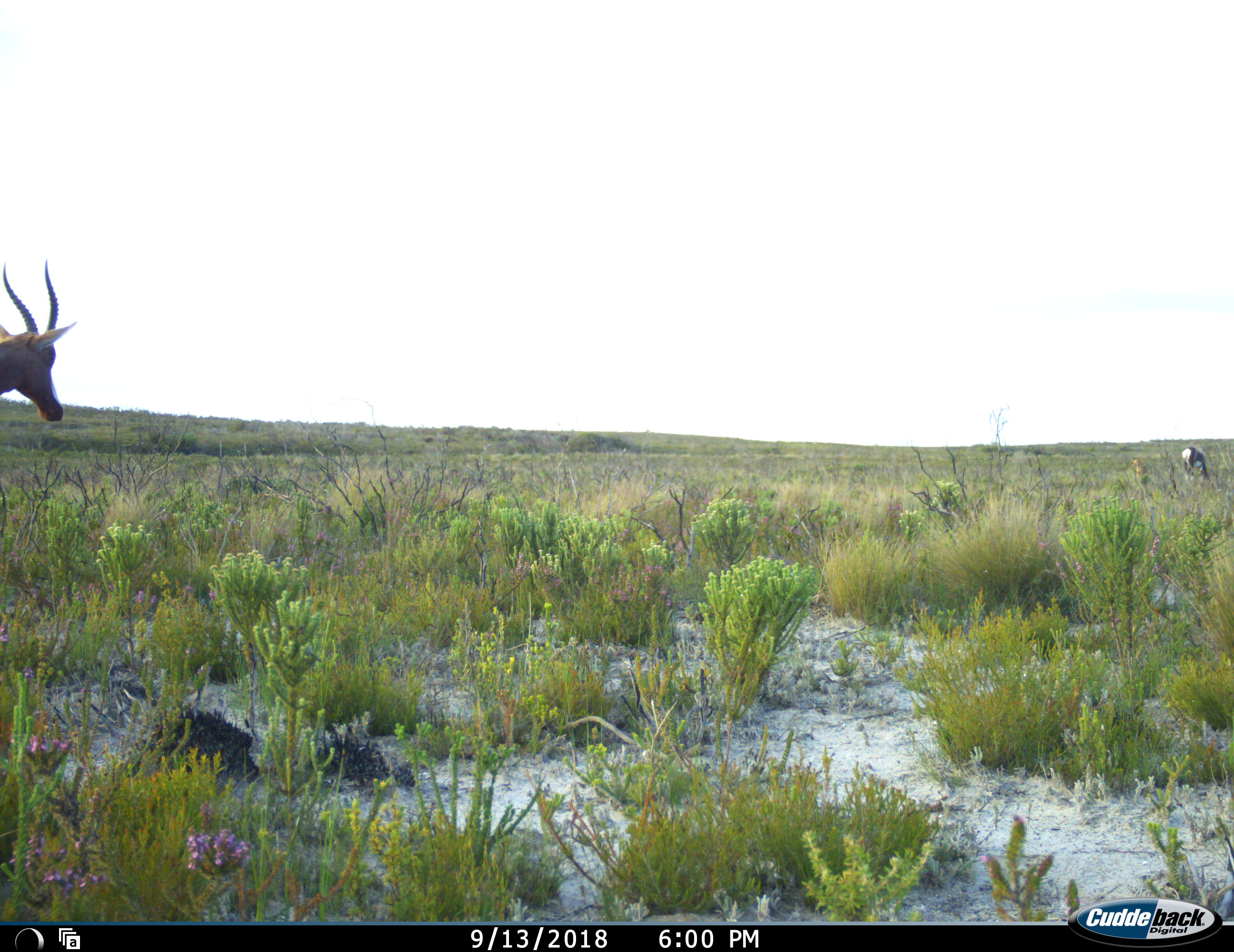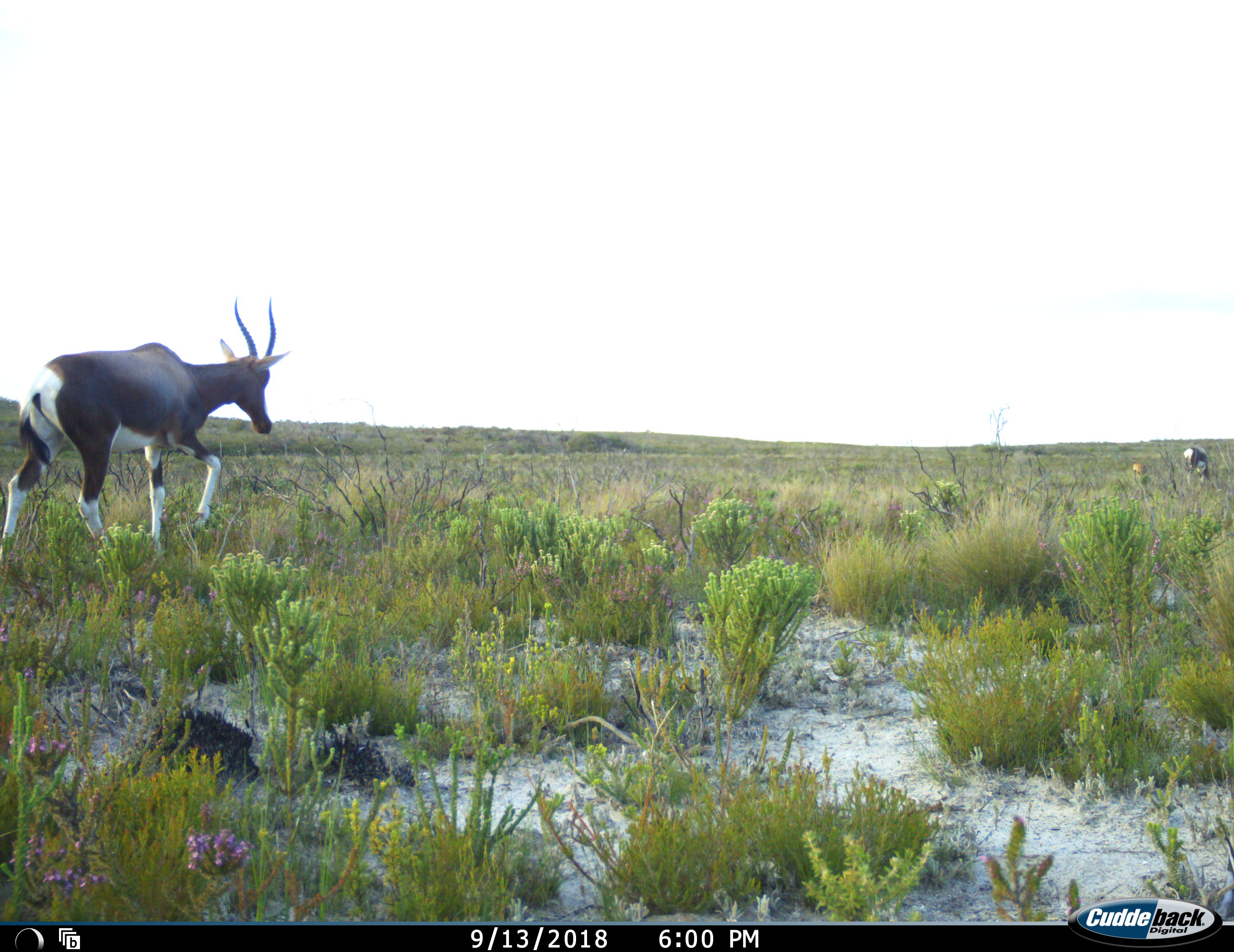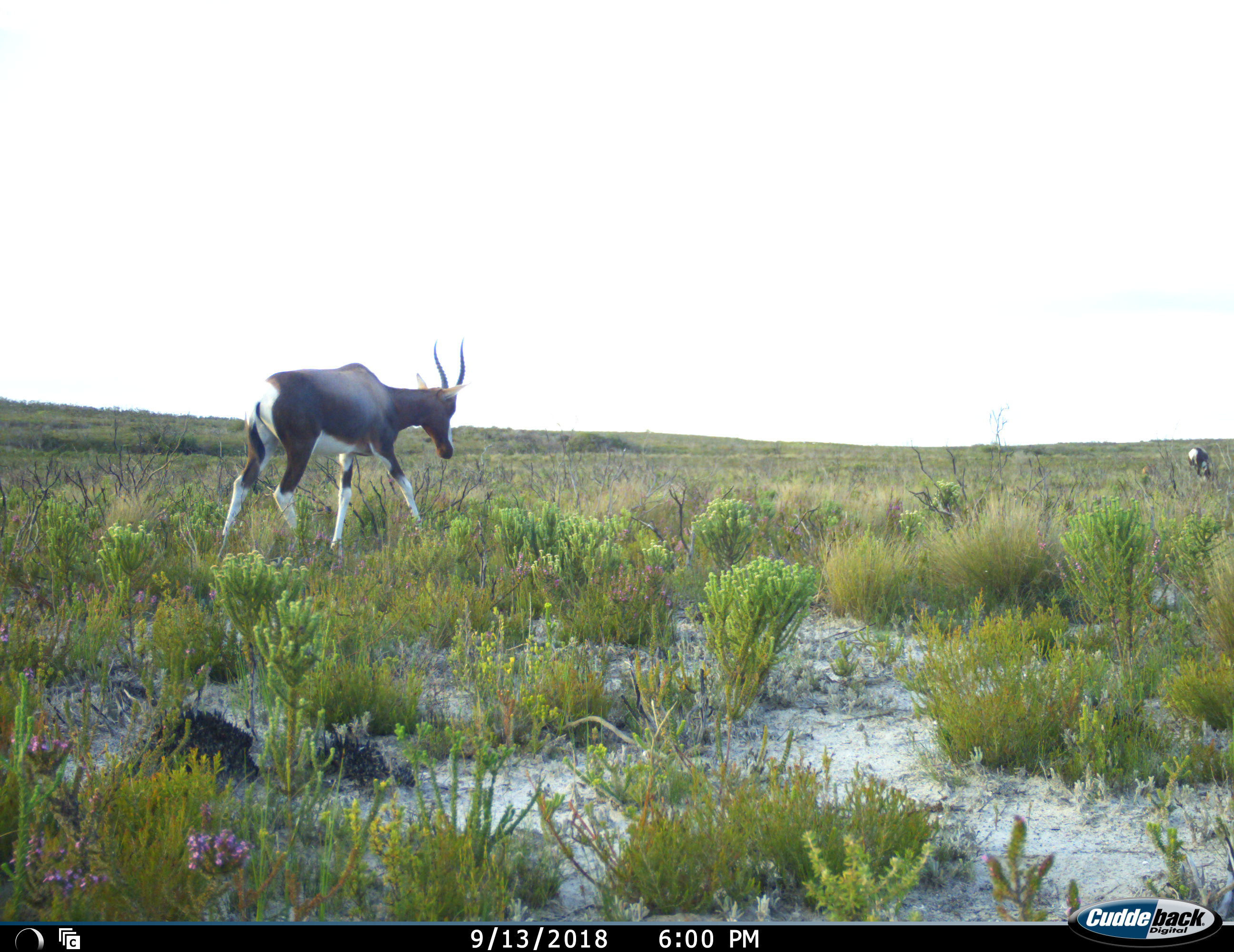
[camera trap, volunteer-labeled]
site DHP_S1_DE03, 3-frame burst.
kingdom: Animalia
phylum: Chordata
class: Mammalia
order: Artiodactyla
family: Bovidae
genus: Damaliscus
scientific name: Damaliscus pygargus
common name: bontebok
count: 2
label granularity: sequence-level